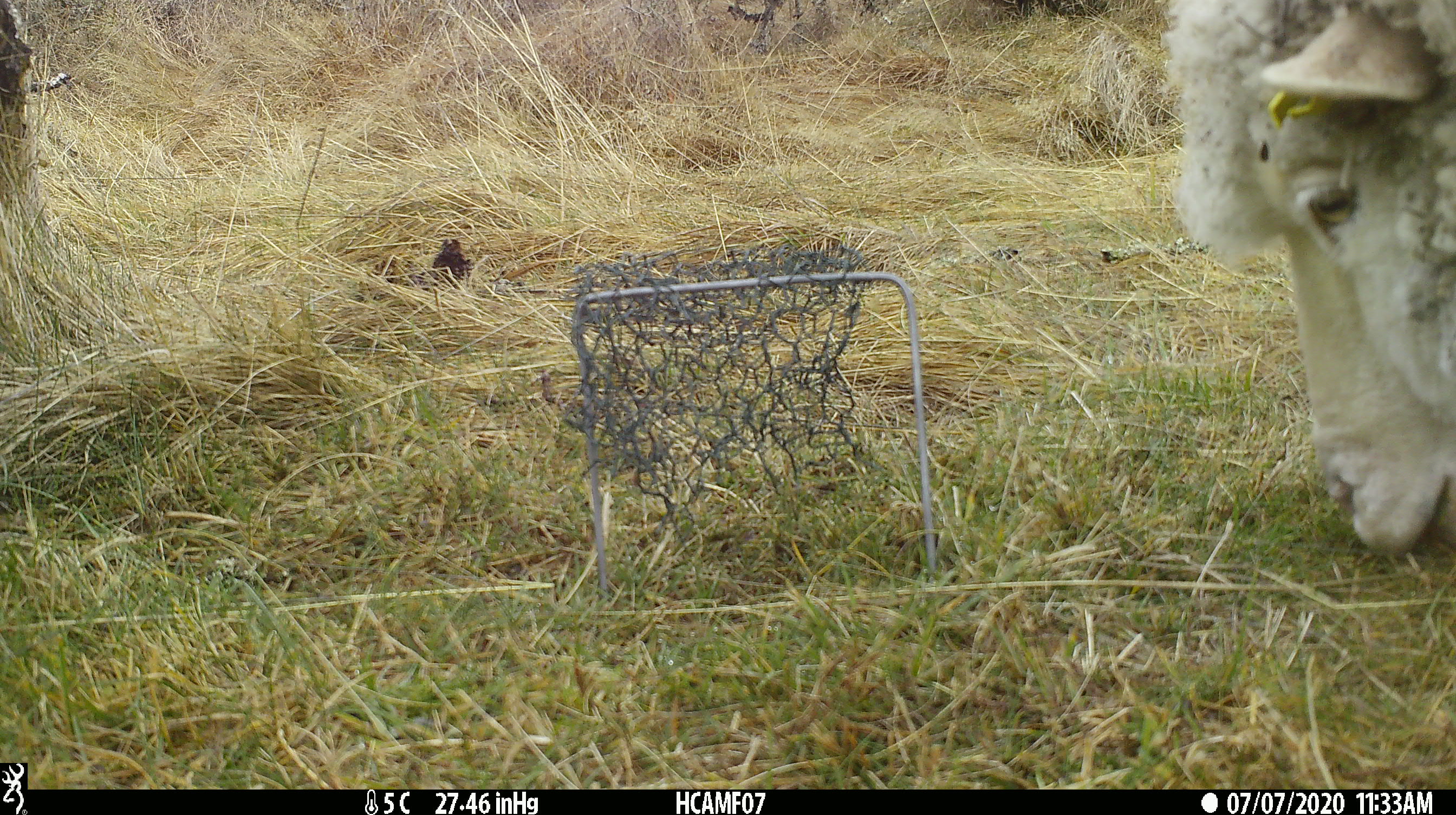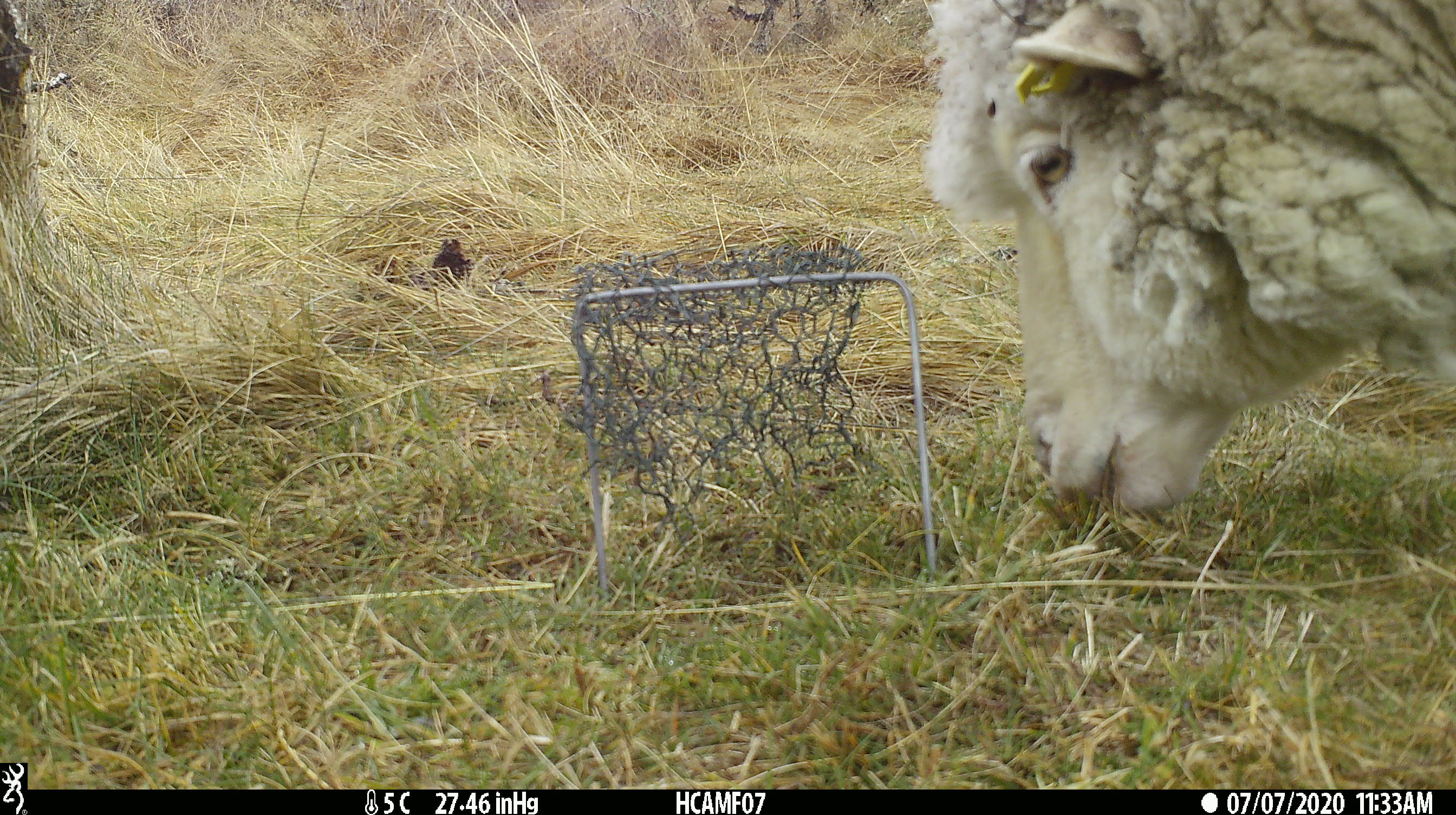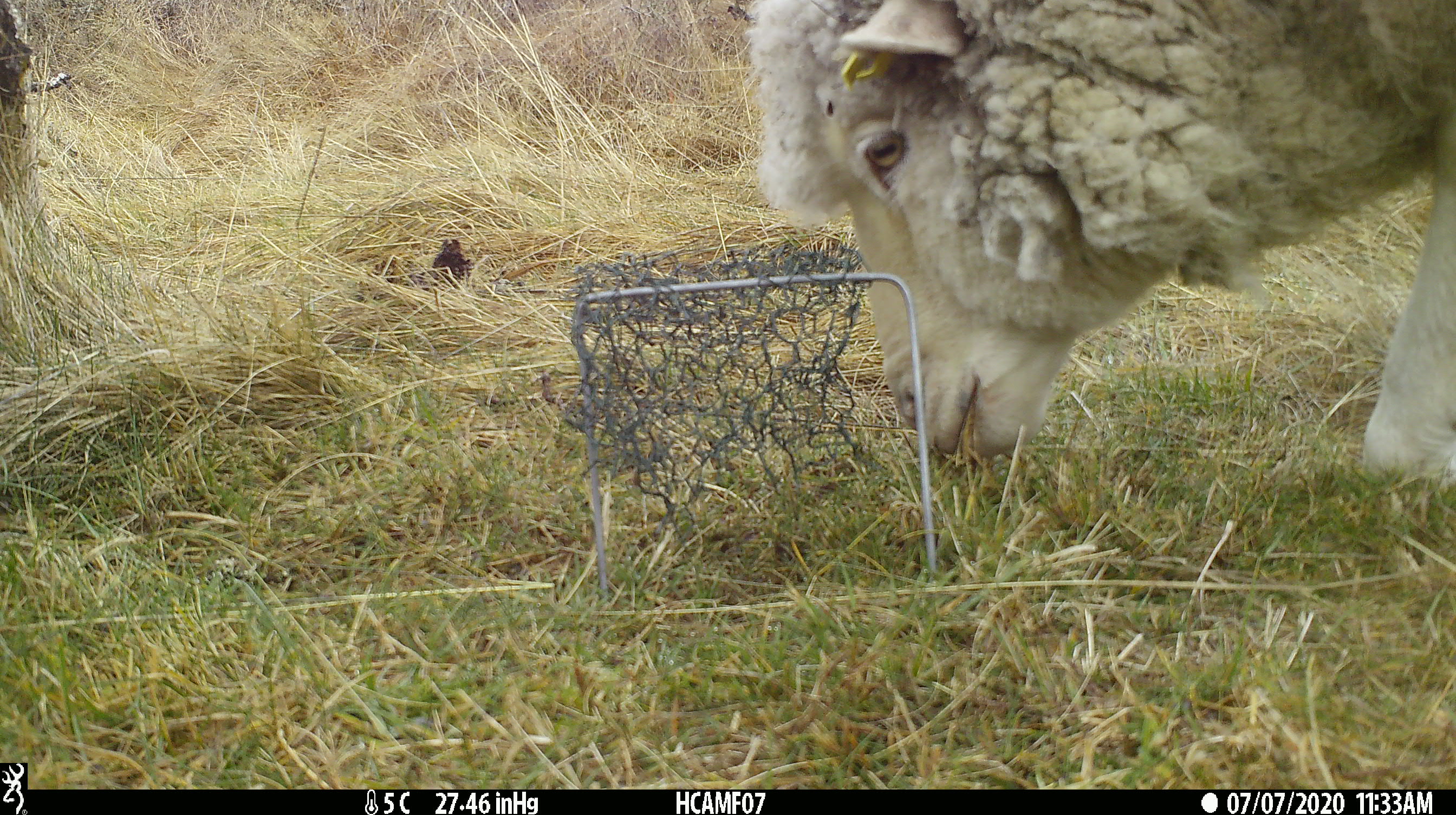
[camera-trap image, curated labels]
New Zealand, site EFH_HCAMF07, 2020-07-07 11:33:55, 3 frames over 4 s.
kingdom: Animalia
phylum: Chordata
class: Mammalia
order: Artiodactyla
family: Bovidae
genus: Ovis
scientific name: Ovis aries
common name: domestic sheep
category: sheep